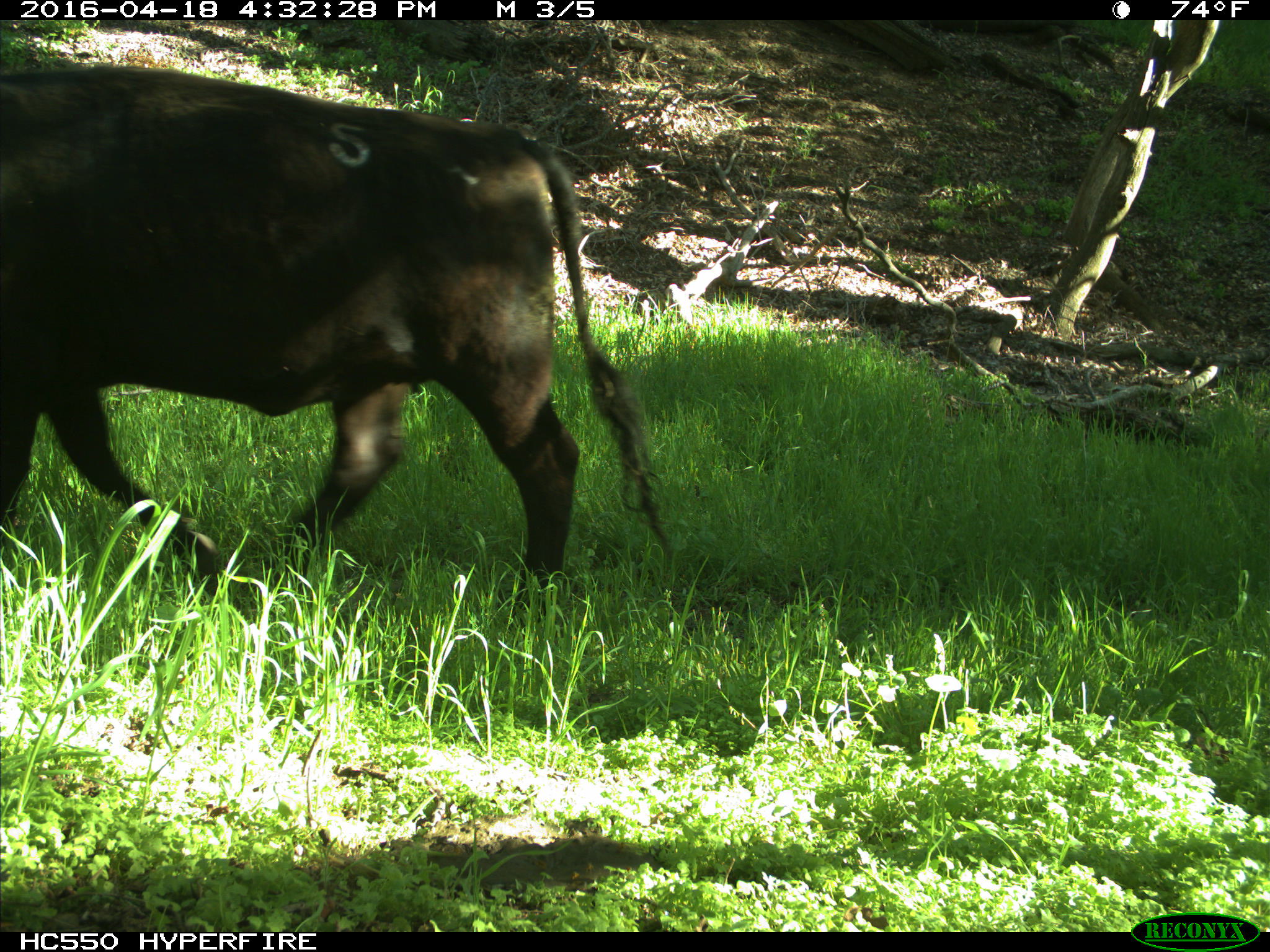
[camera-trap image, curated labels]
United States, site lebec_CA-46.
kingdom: Animalia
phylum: Chordata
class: Mammalia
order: Artiodactyla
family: Bovidae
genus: Bos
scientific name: Bos taurus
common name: domestic cow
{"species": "Bos taurus (domestic cow)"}